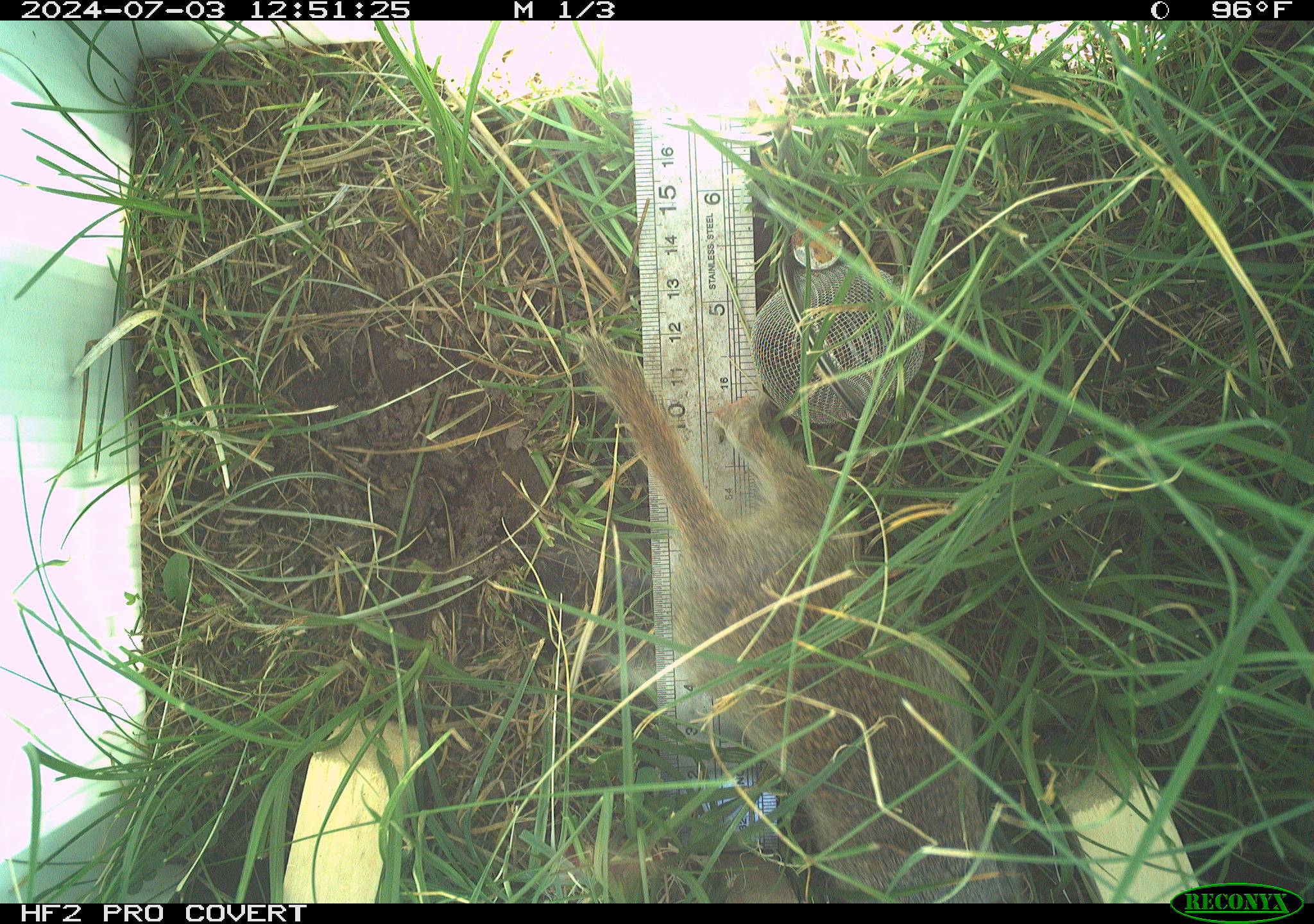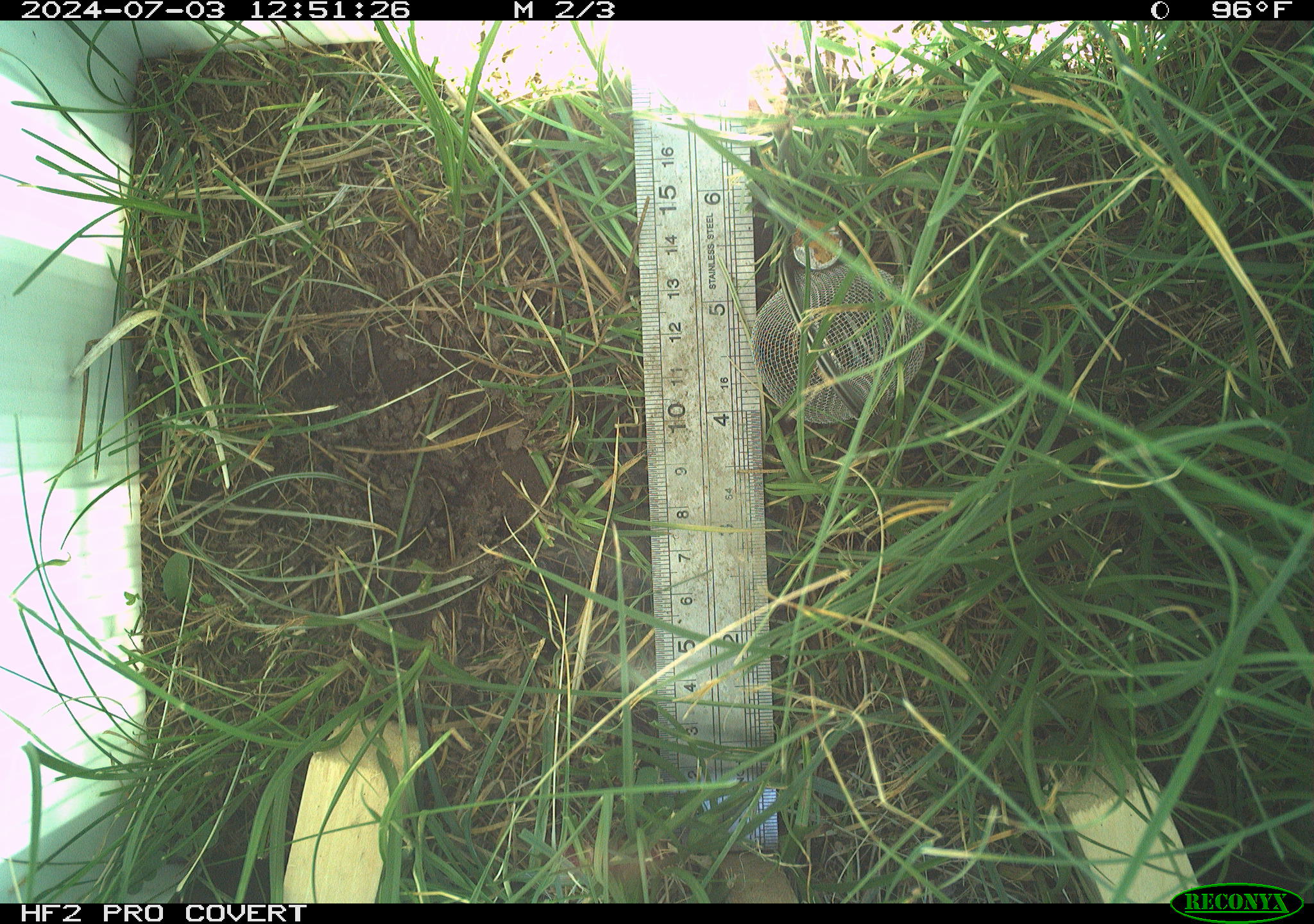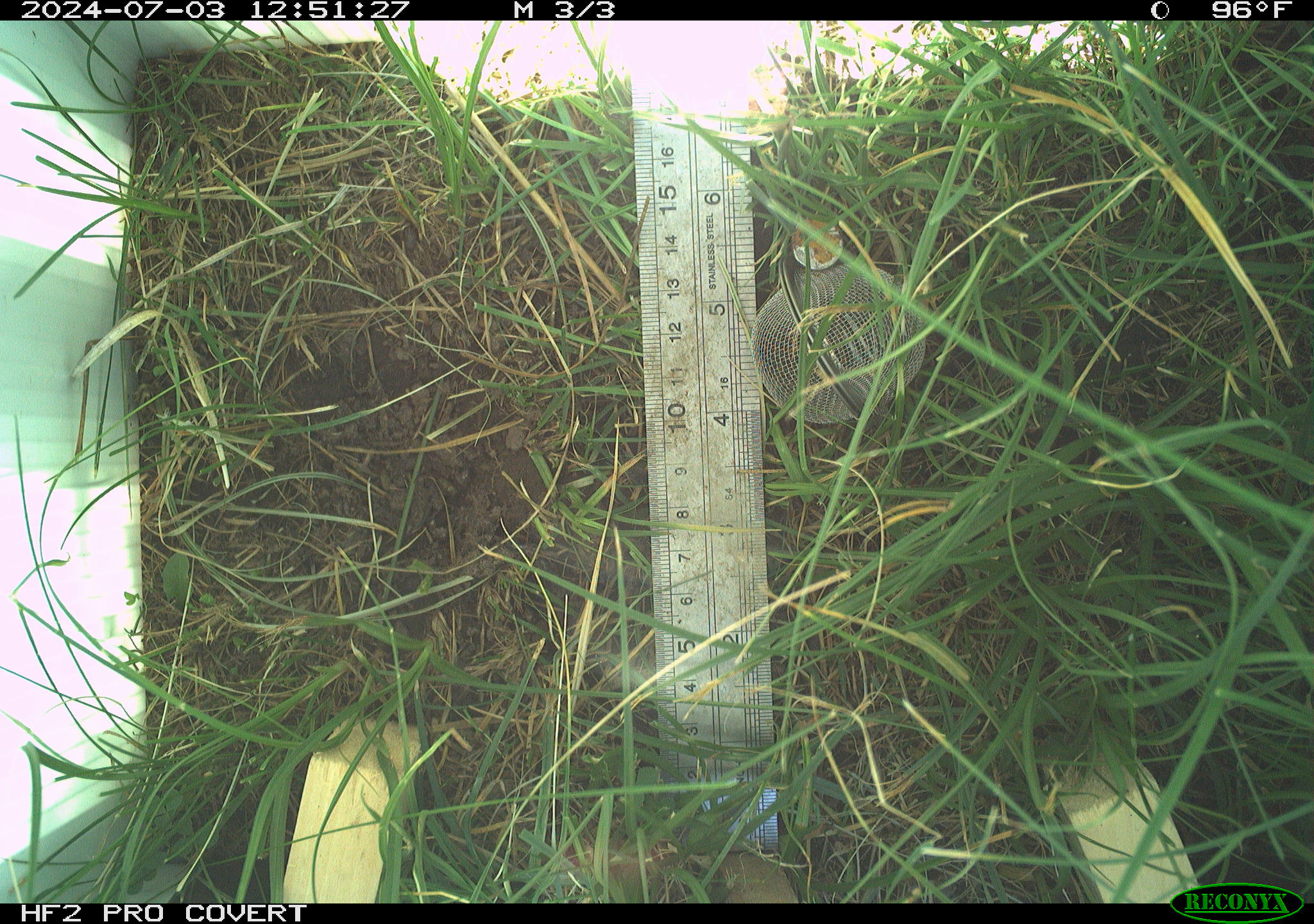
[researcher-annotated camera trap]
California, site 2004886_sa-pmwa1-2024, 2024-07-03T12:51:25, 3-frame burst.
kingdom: Animalia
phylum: Chordata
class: Mammalia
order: Rodentia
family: Sciuridae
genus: Urocitellus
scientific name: Urocitellus beldingi beldingi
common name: belding's ground squirrel